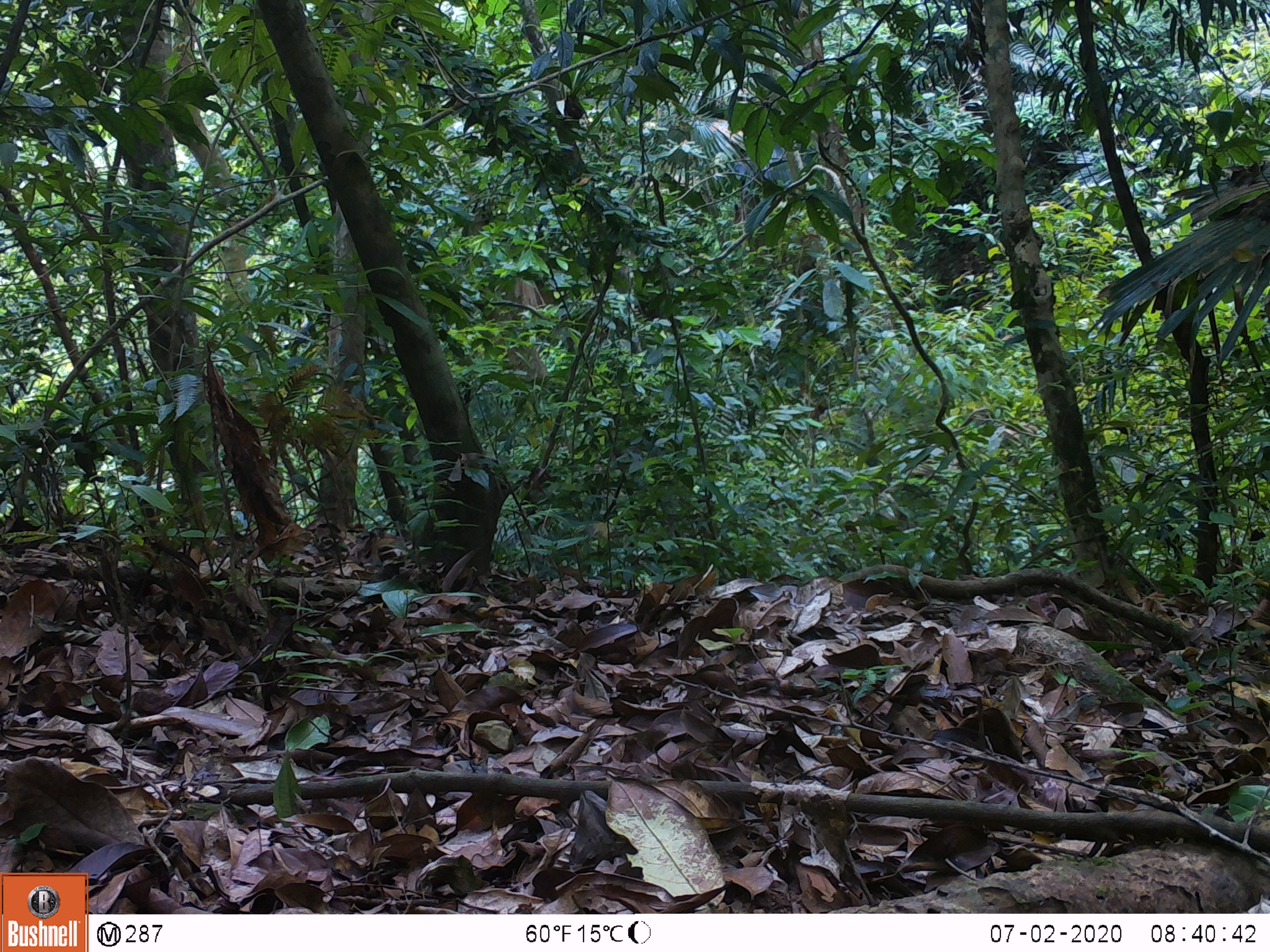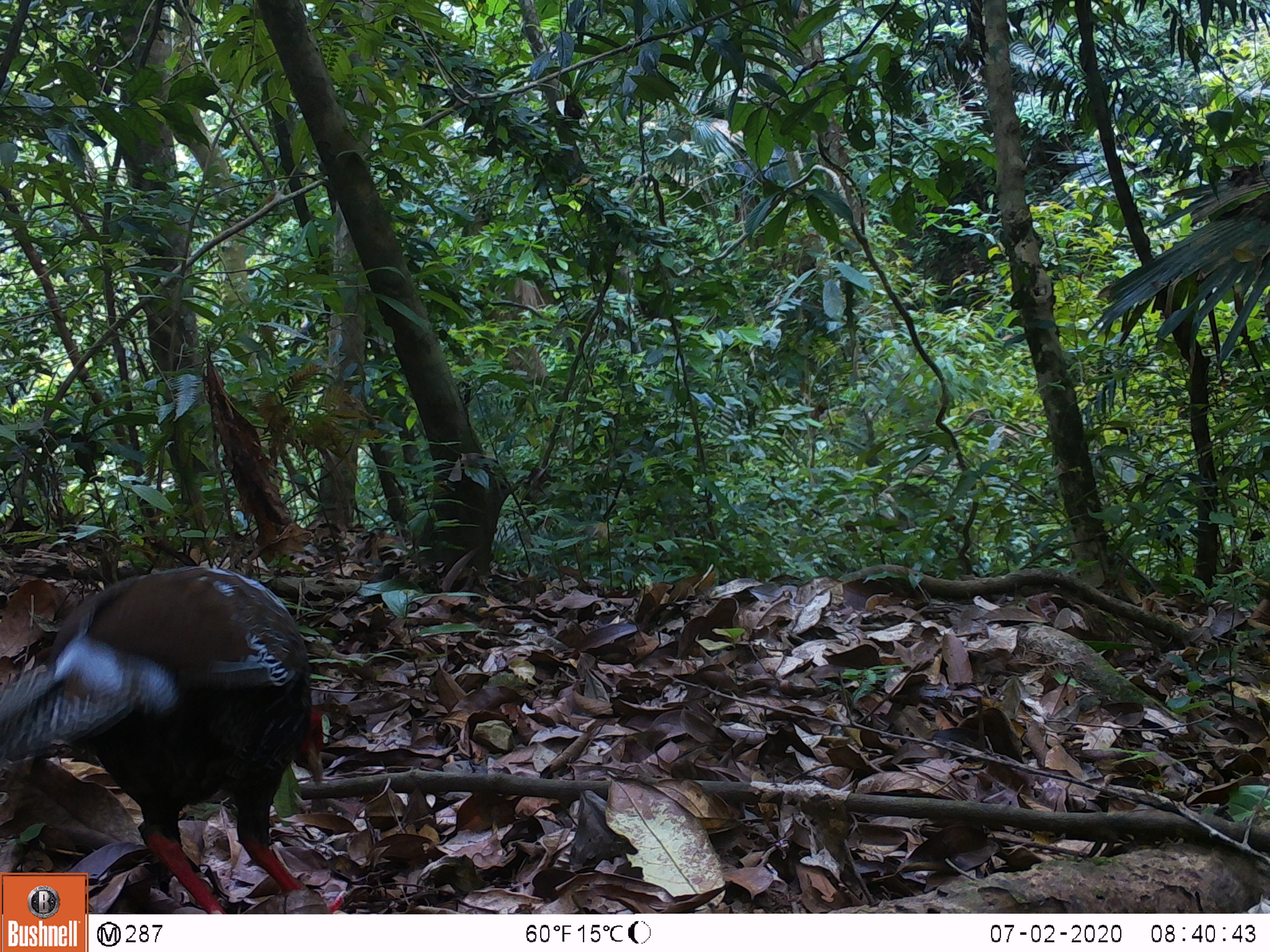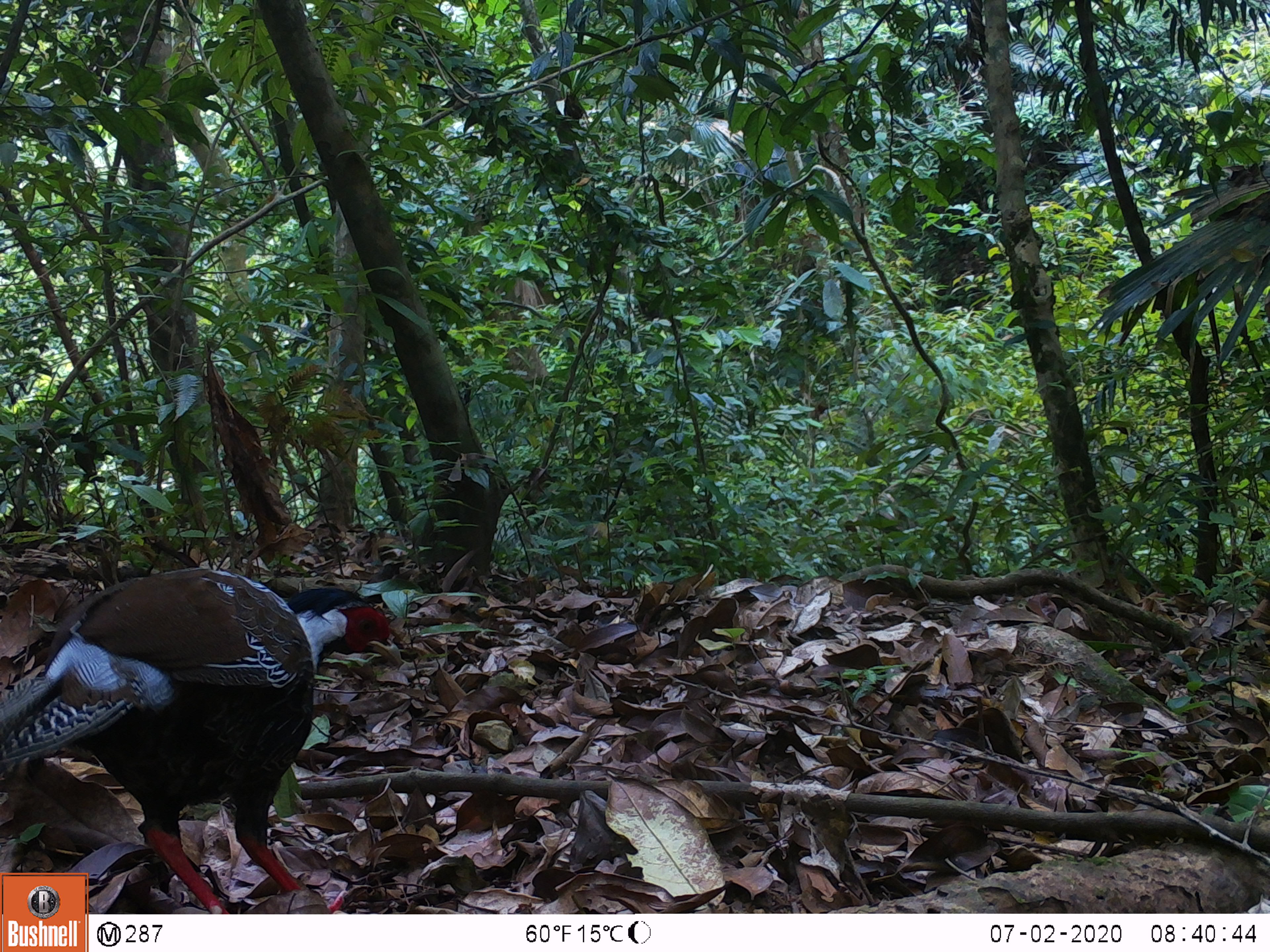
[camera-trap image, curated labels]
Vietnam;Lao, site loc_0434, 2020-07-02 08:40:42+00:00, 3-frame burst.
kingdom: Animalia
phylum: Chordata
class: Aves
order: Galliformes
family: Phasianidae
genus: Lophura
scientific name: Lophura nycthemera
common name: silver pheasant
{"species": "silver pheasant (Lophura nycthemera)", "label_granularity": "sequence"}